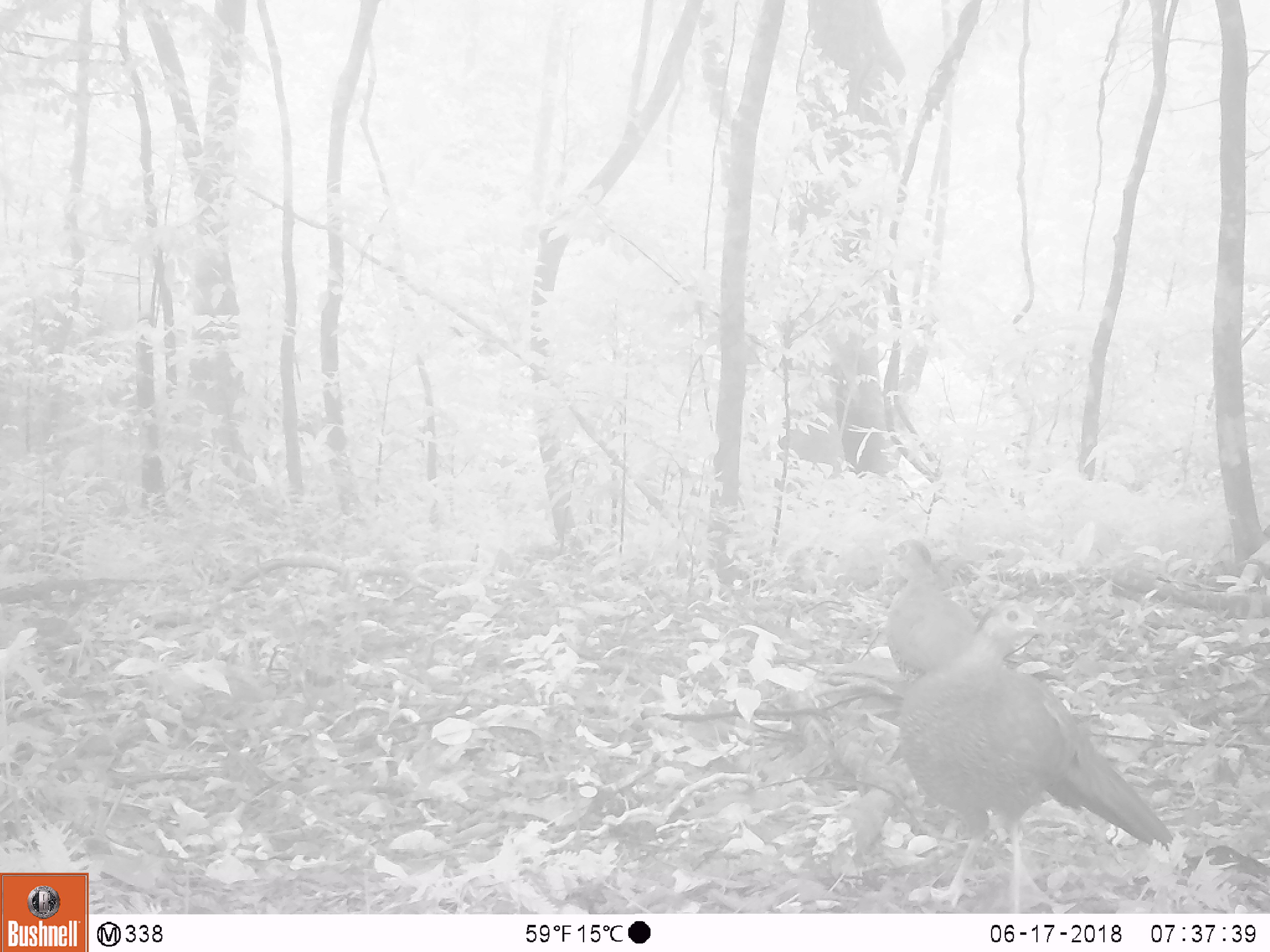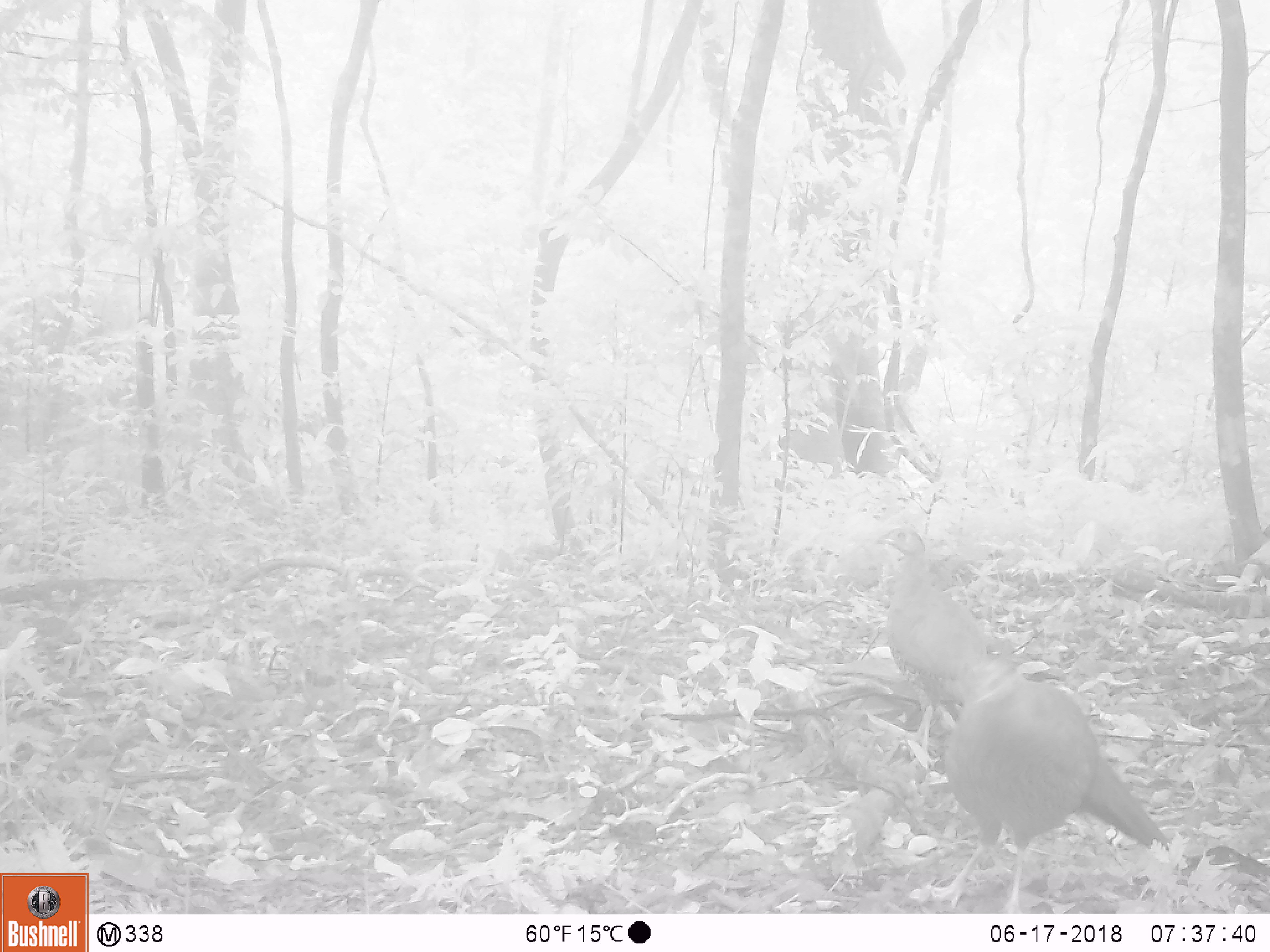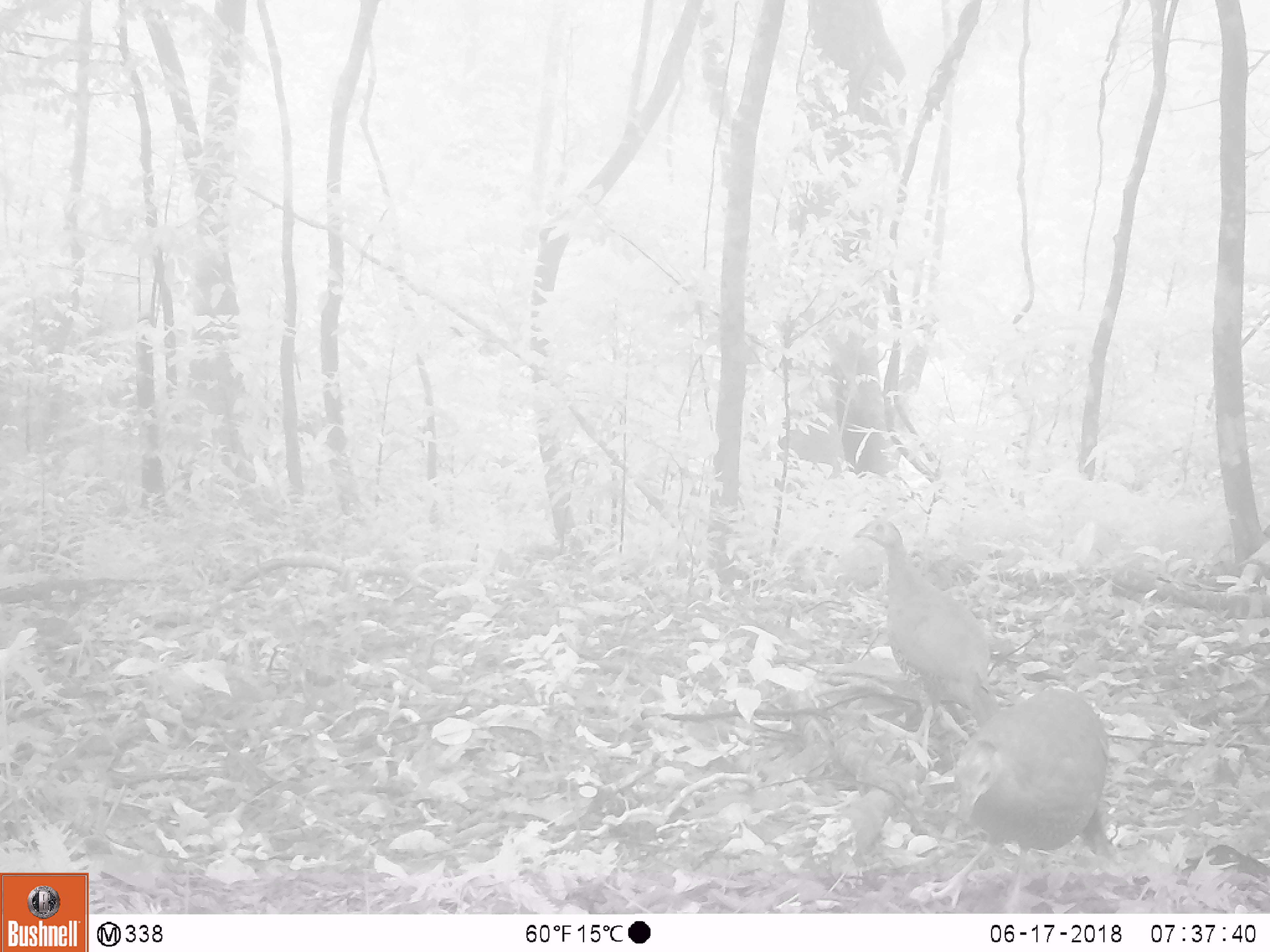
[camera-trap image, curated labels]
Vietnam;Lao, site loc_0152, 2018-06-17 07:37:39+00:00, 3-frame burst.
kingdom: Animalia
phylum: Chordata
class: Aves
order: Galliformes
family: Phasianidae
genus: Lophura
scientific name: Lophura nycthemera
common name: silver pheasant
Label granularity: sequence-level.